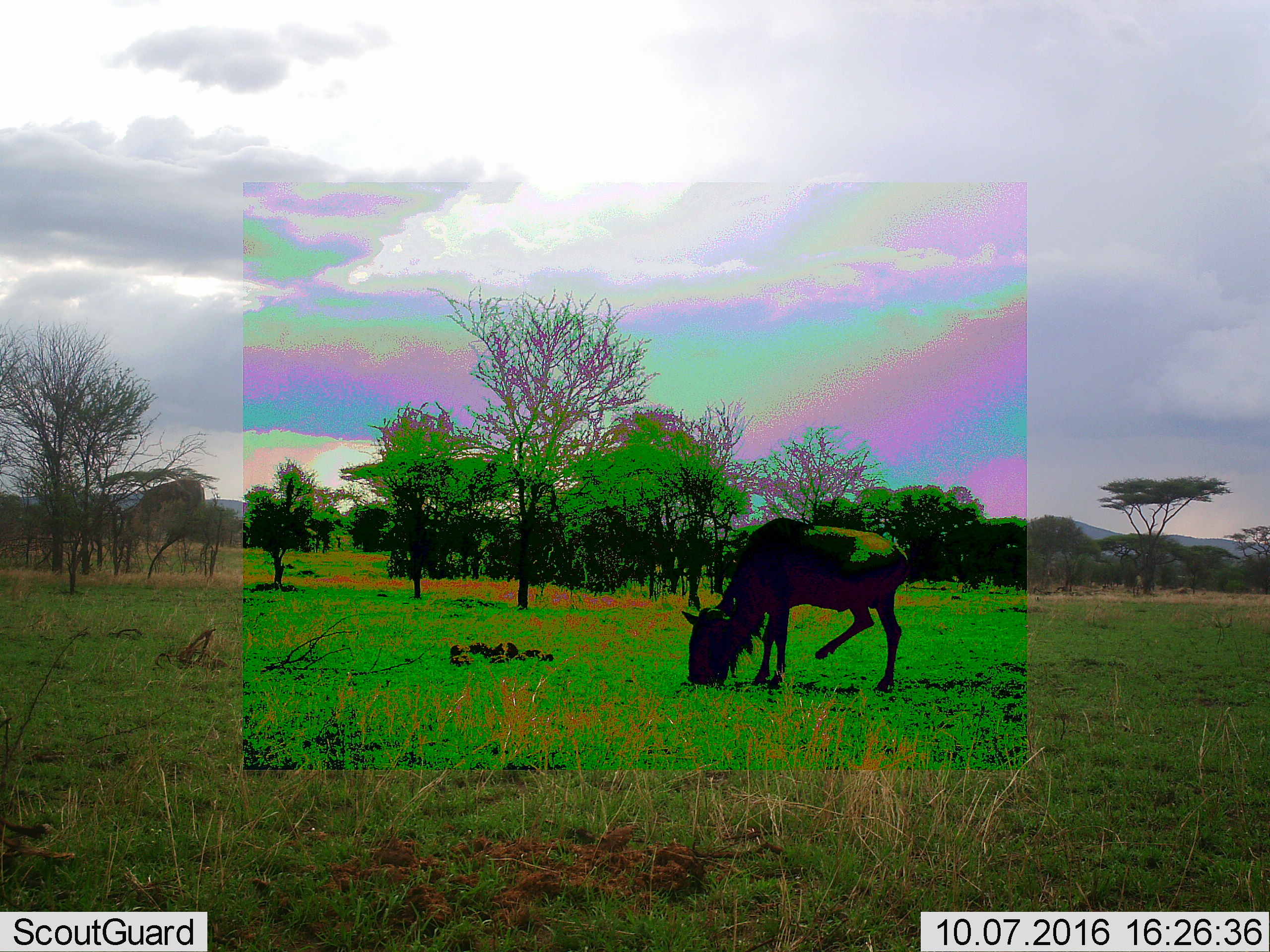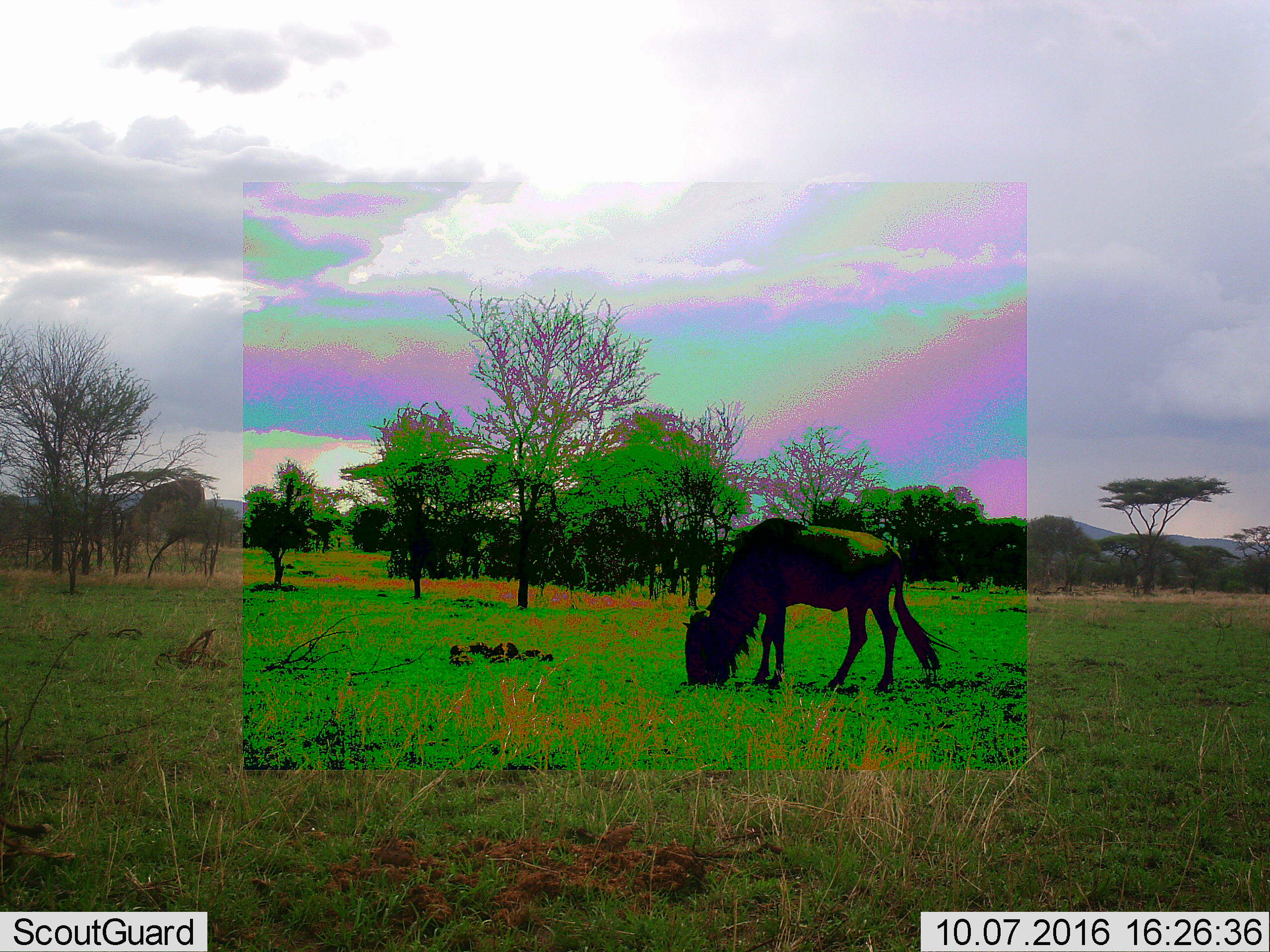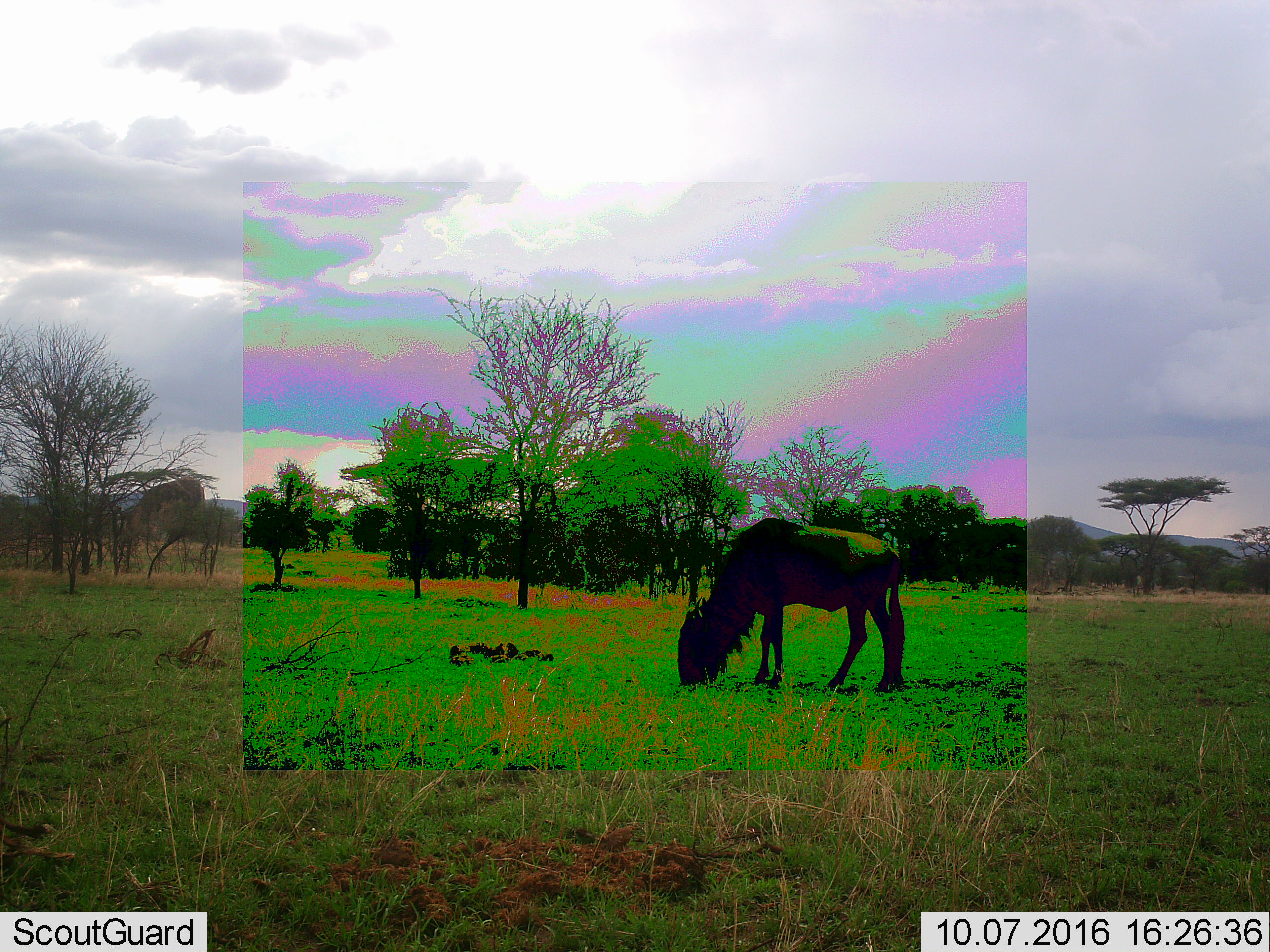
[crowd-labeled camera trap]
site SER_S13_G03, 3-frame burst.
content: unidentified animal